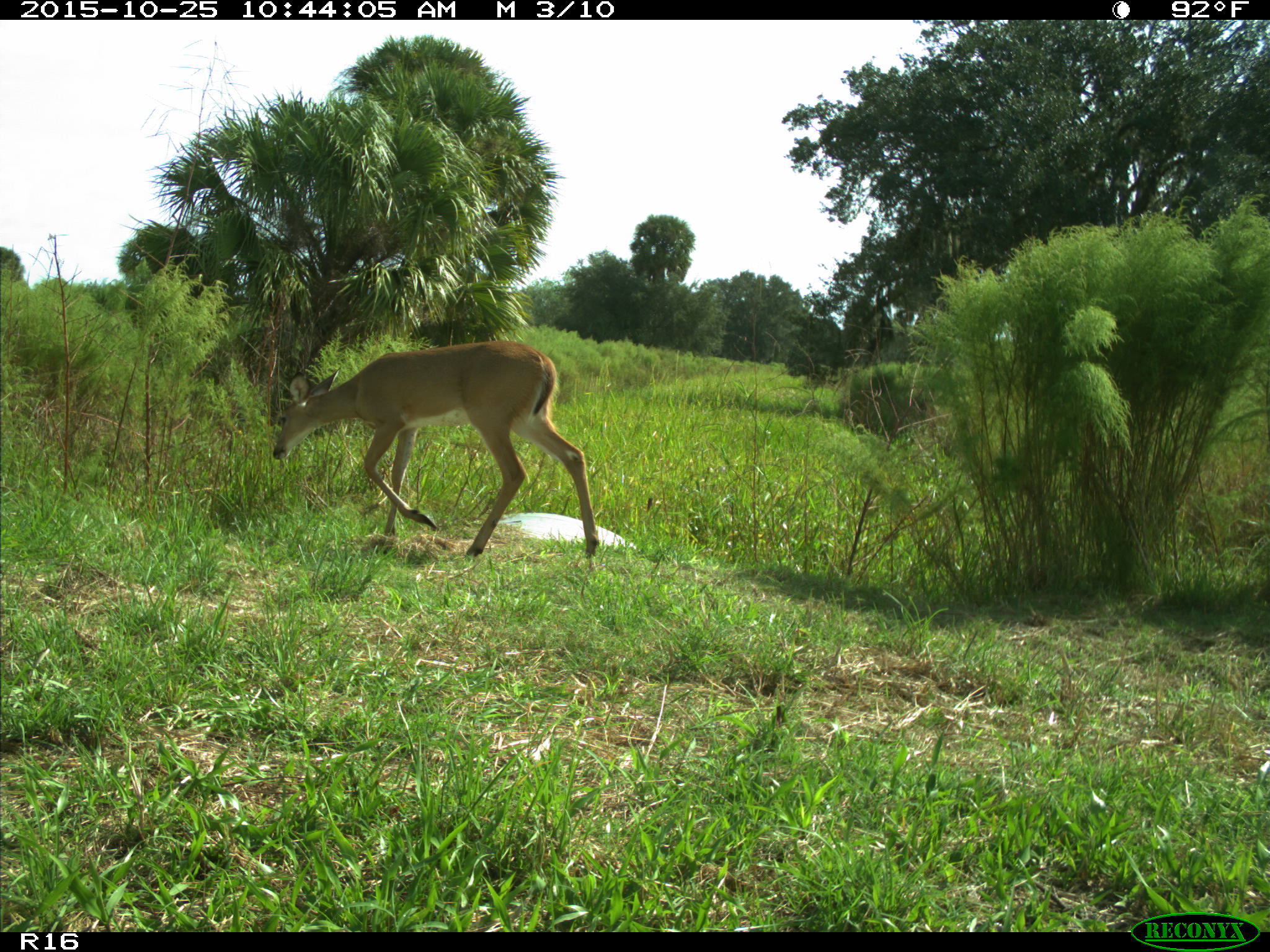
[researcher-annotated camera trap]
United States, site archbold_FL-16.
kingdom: Animalia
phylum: Chordata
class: Mammalia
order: Artiodactyla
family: Cervidae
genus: Odocoileus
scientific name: Odocoileus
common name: deer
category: unidentified deer